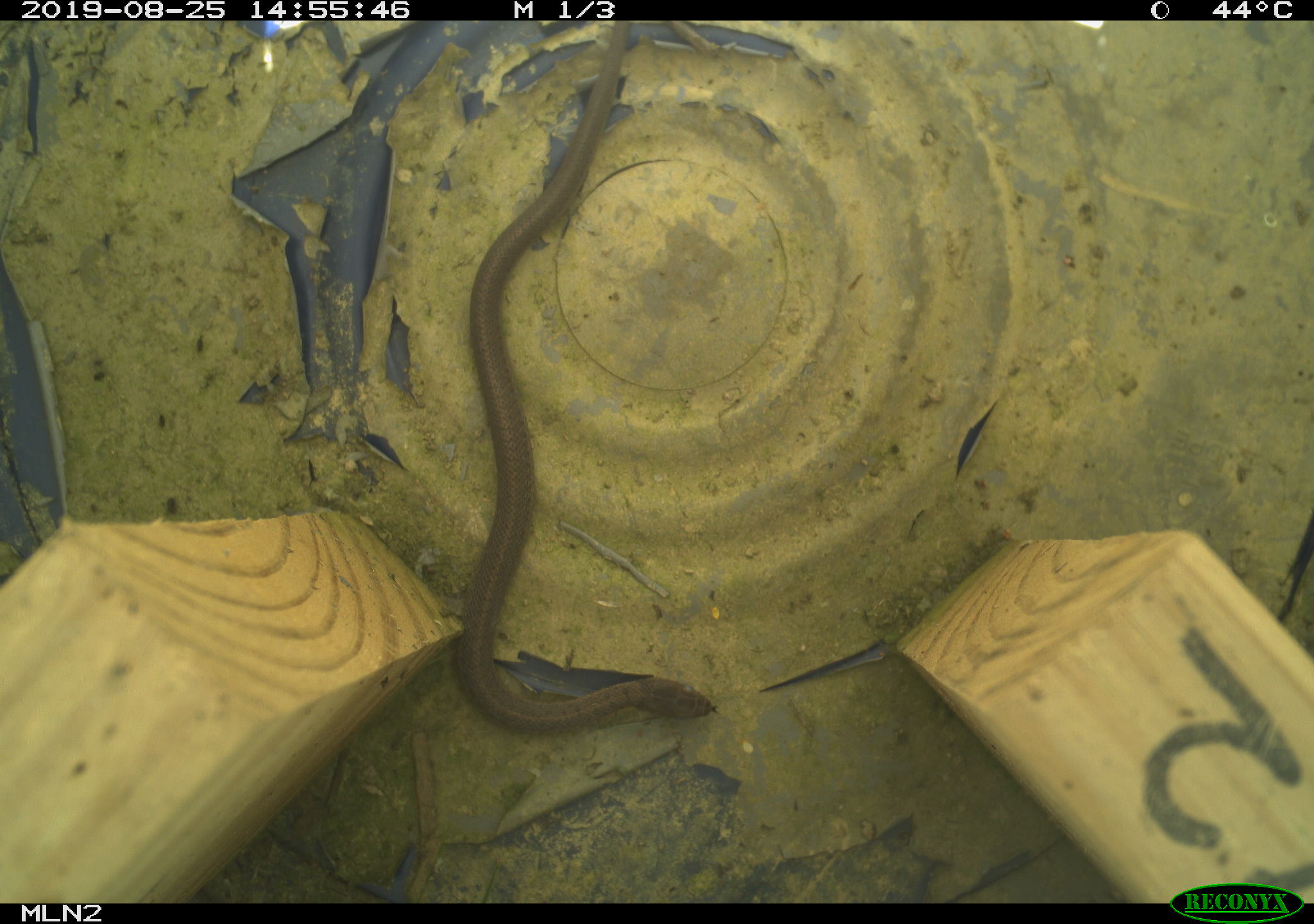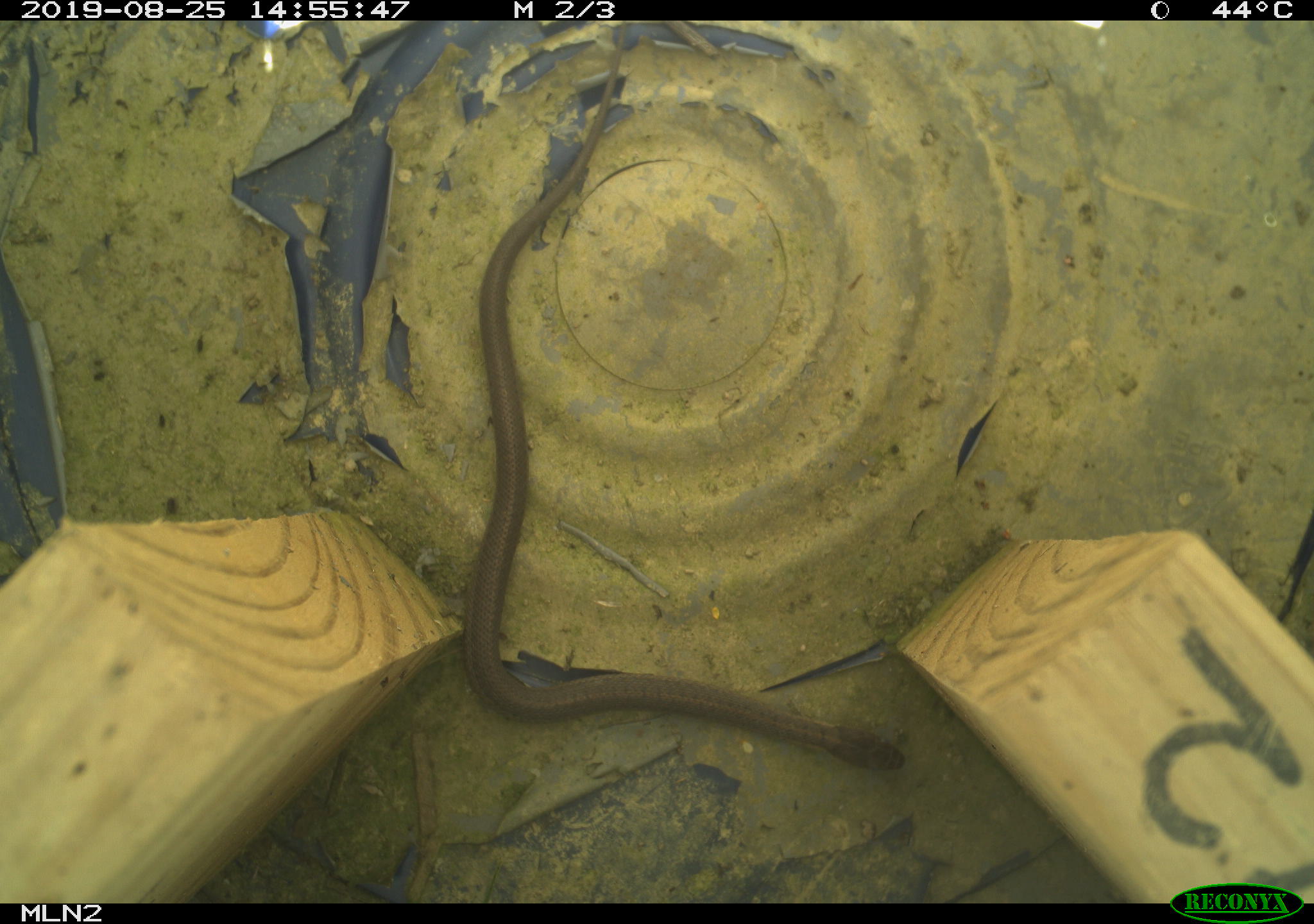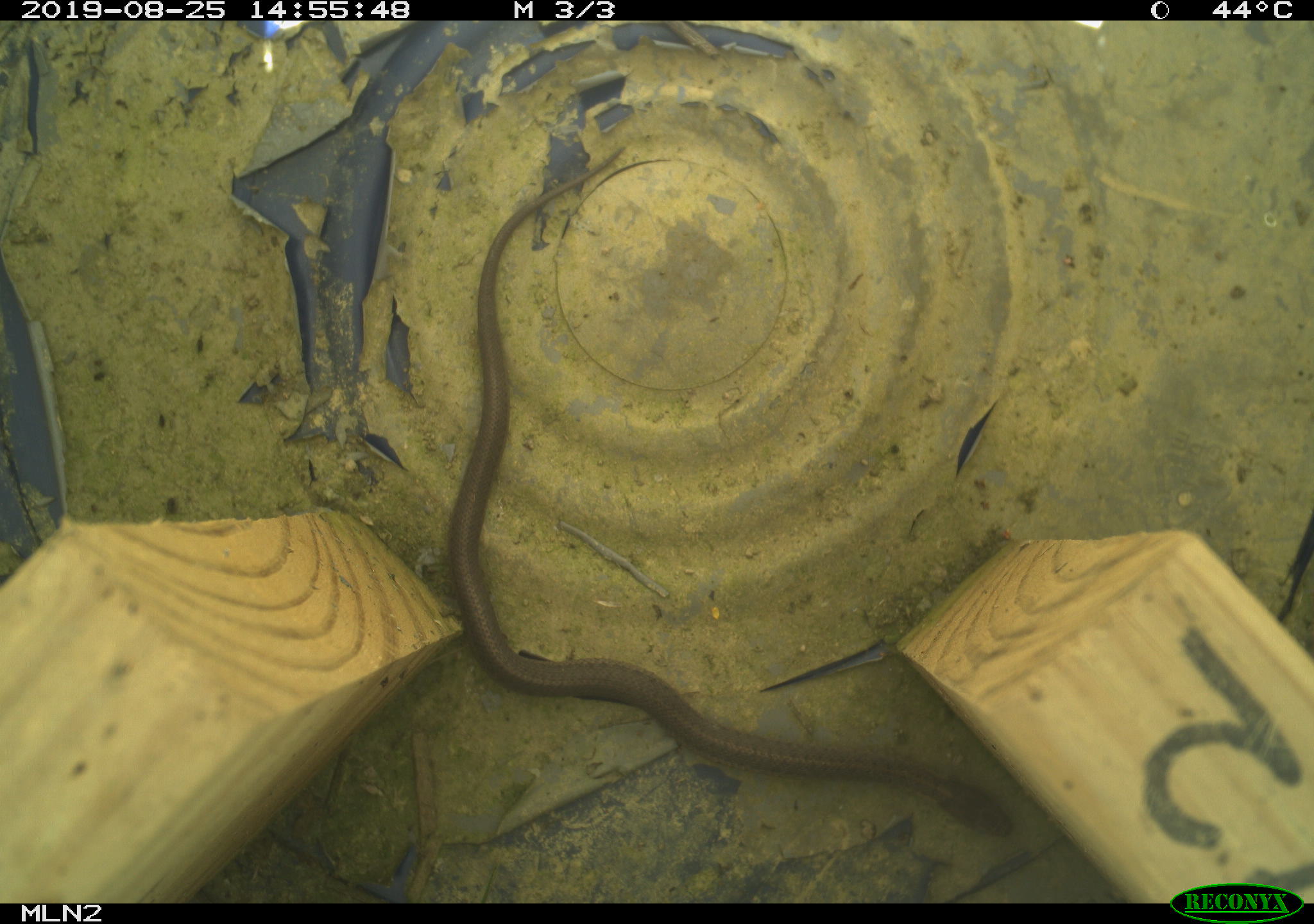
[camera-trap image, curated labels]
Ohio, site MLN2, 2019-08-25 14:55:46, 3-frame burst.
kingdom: Animalia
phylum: Chordata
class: Reptilia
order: Squamata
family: Colubridae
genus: Thamnophis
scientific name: Thamnophis sirtalis sirtalis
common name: eastern gartersnake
Eastern gartersnake (Thamnophis sirtalis sirtalis).